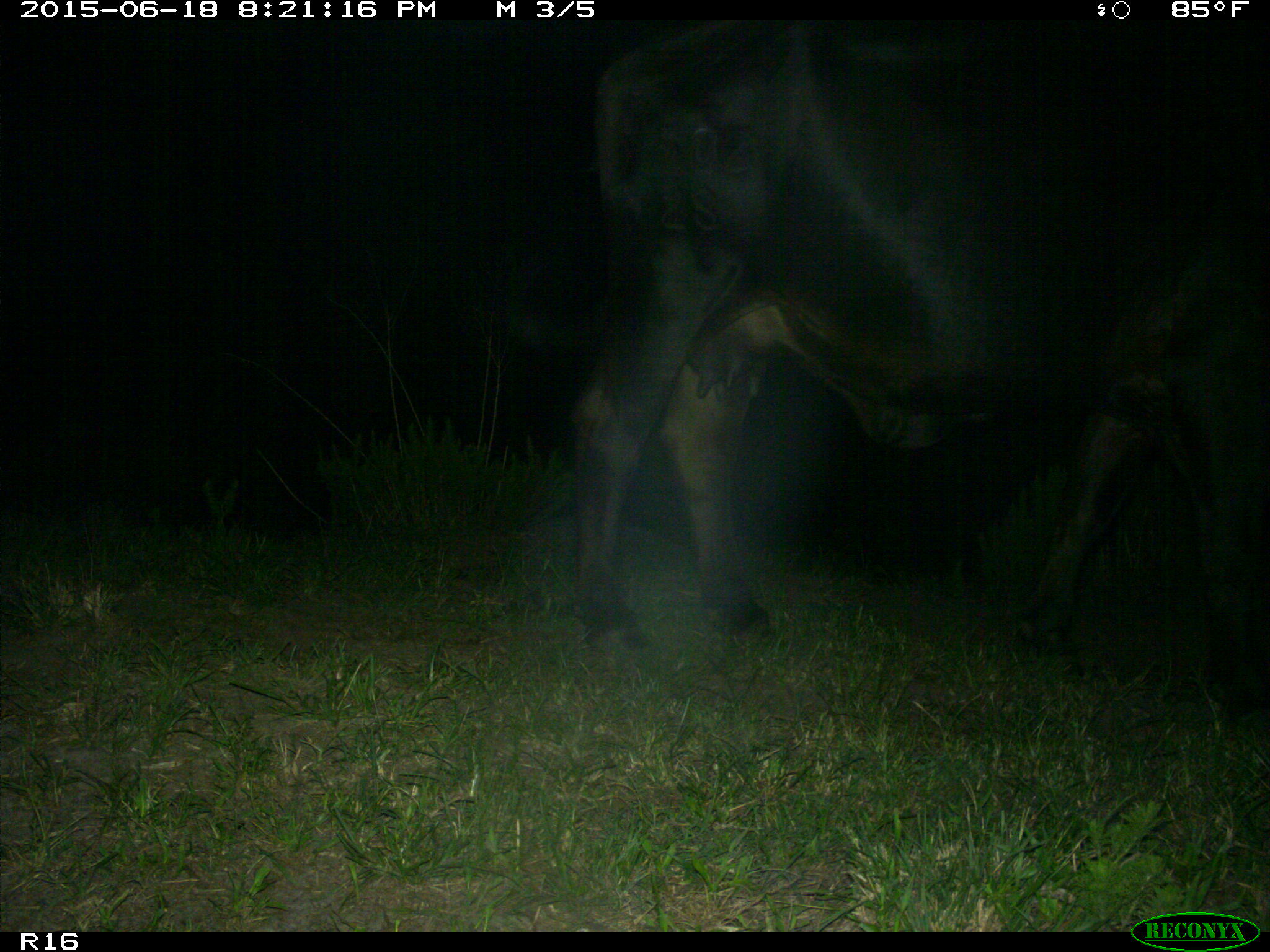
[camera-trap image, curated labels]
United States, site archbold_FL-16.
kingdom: Animalia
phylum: Chordata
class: Mammalia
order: Artiodactyla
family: Bovidae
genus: Bos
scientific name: Bos taurus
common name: domestic cow